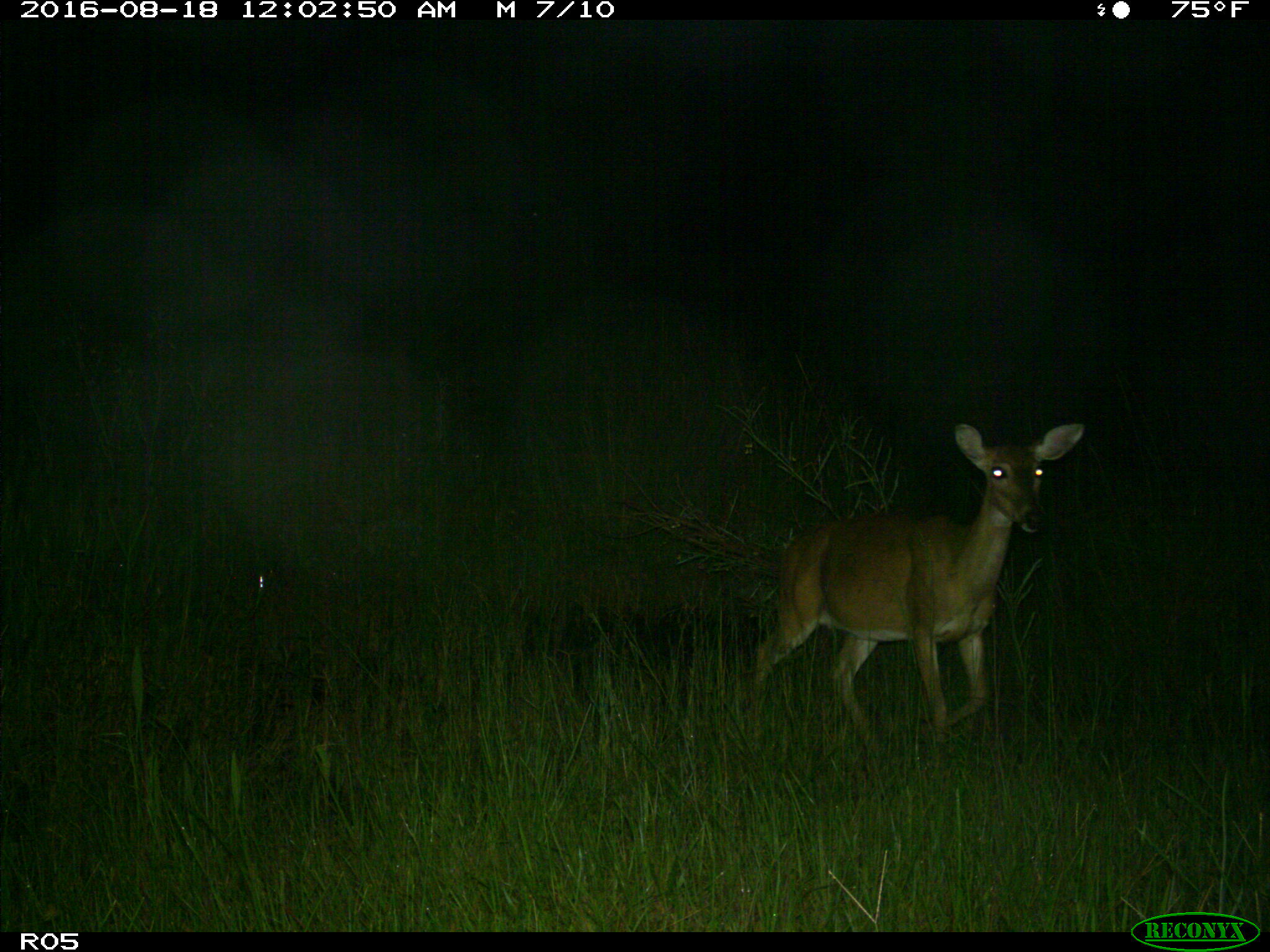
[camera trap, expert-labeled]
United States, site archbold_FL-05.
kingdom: Animalia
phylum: Chordata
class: Mammalia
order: Artiodactyla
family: Cervidae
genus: Odocoileus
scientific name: Odocoileus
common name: deer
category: unidentified deer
Unidentified deer (deer) (Odocoileus).